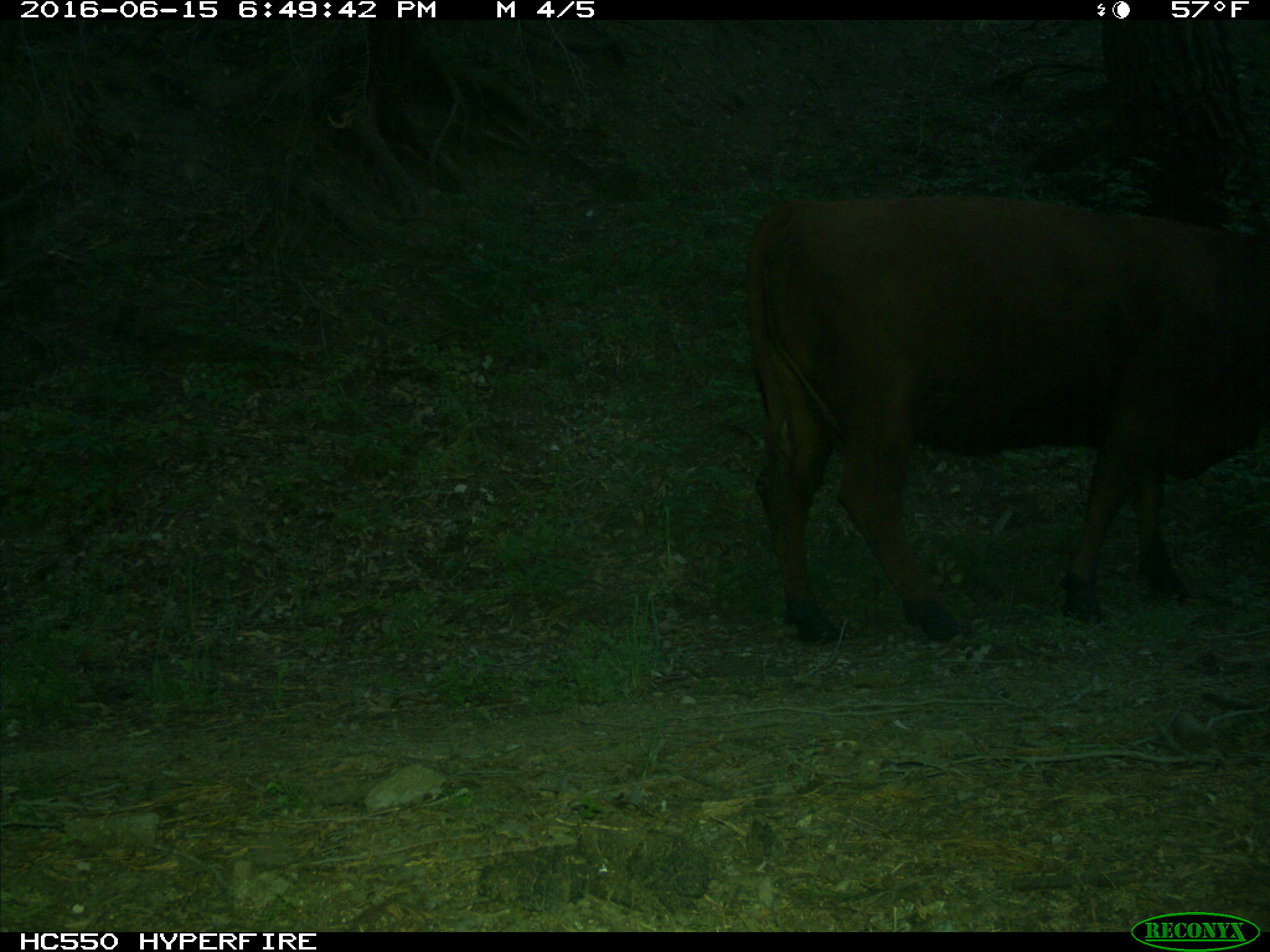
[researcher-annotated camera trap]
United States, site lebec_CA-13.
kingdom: Animalia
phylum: Chordata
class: Mammalia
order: Artiodactyla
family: Bovidae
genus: Bos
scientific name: Bos taurus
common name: domestic cow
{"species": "Bos taurus (domestic cow)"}